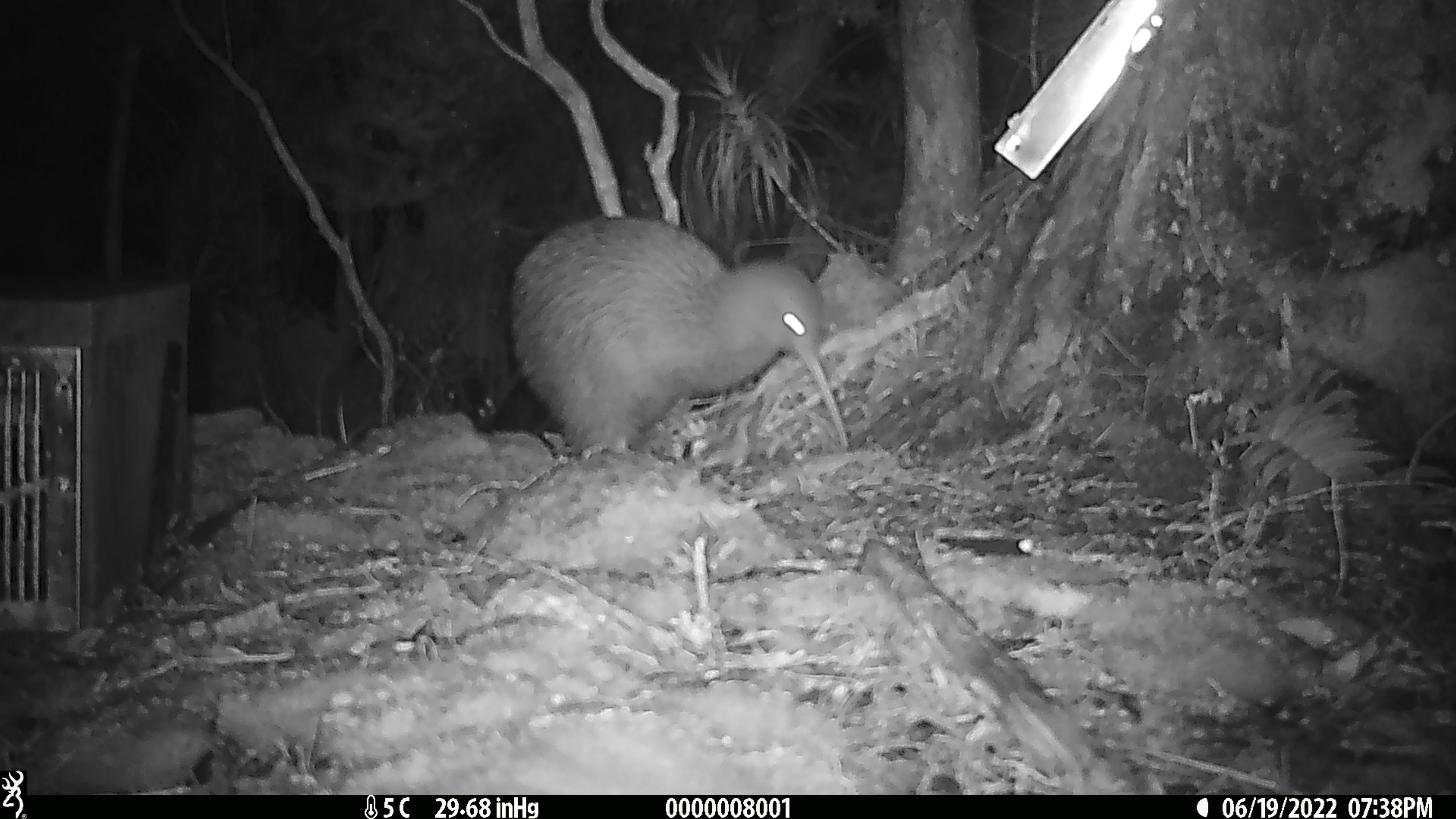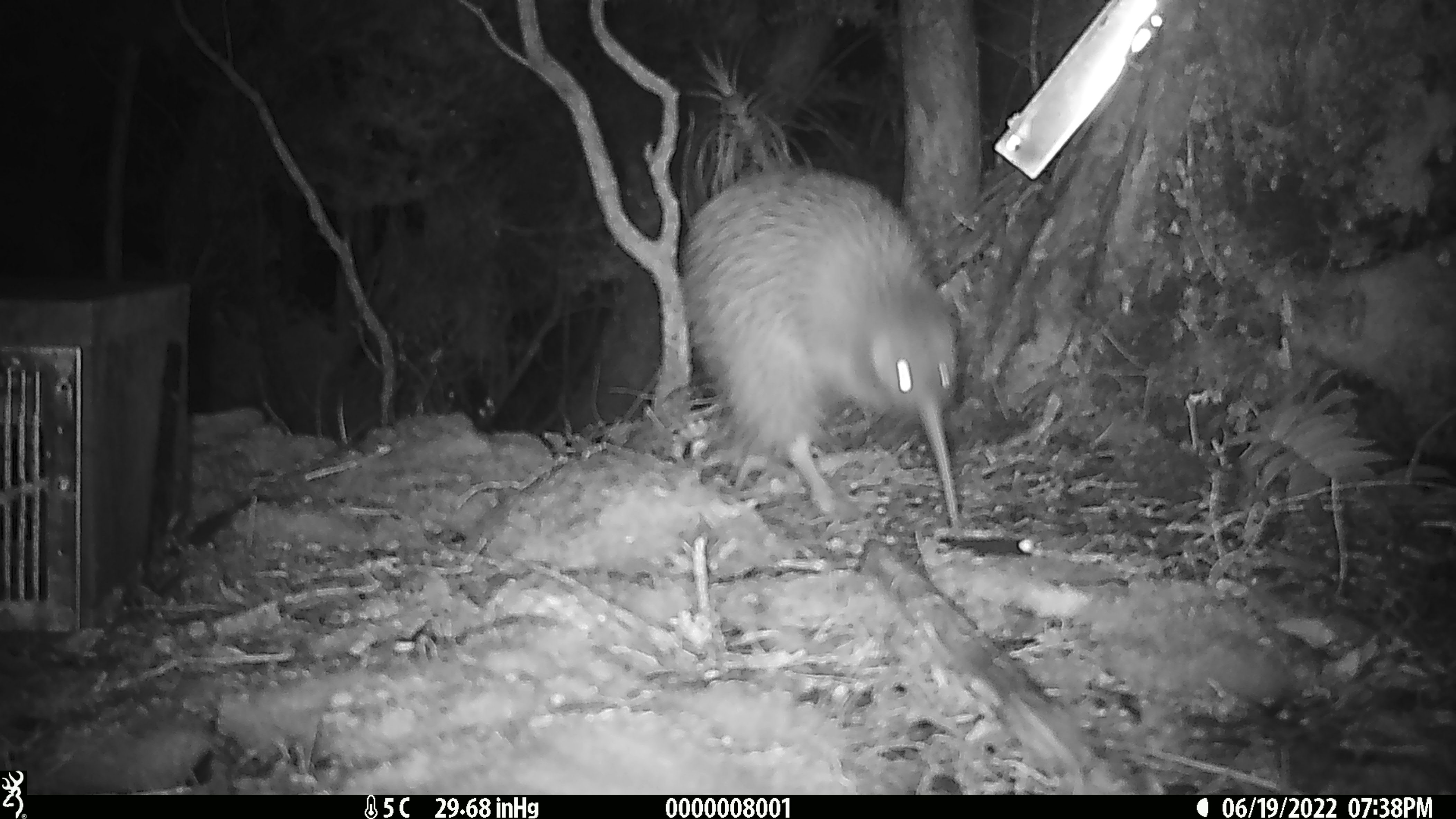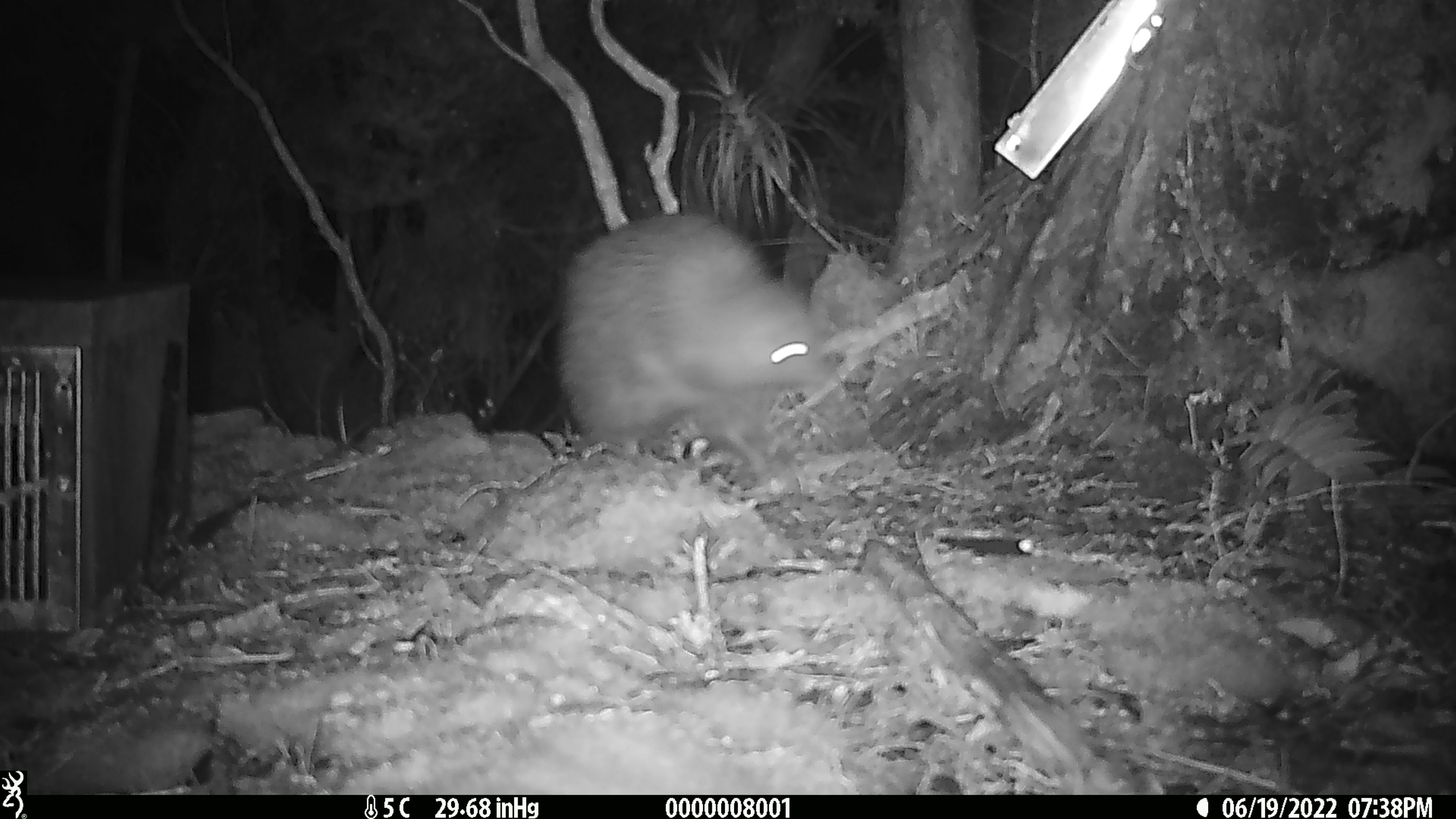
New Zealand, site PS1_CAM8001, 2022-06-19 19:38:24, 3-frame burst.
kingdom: Animalia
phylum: Chordata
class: Aves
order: Apterygiformes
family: Apterygidae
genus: Apteryx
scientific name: Apteryx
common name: kiwi